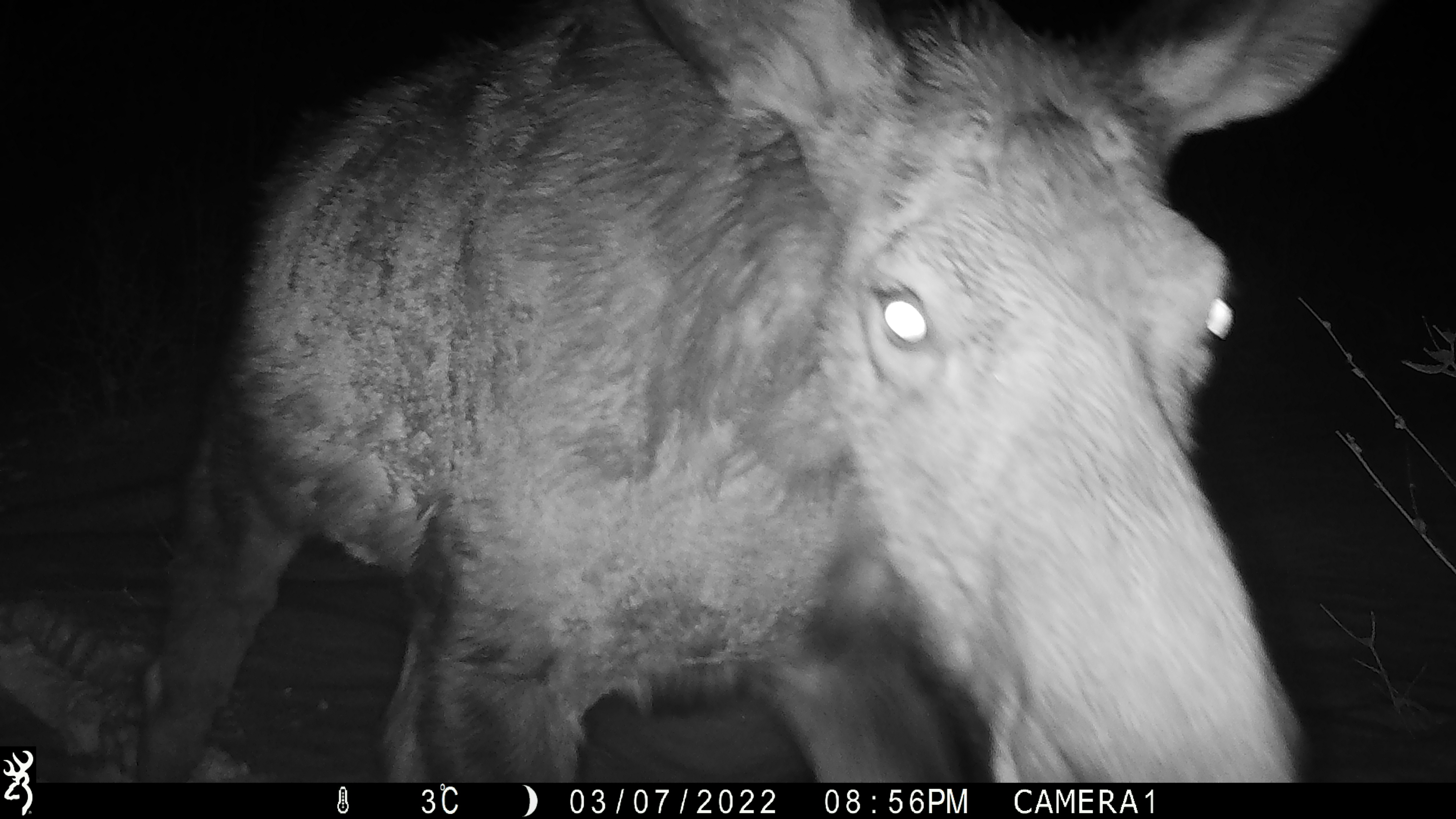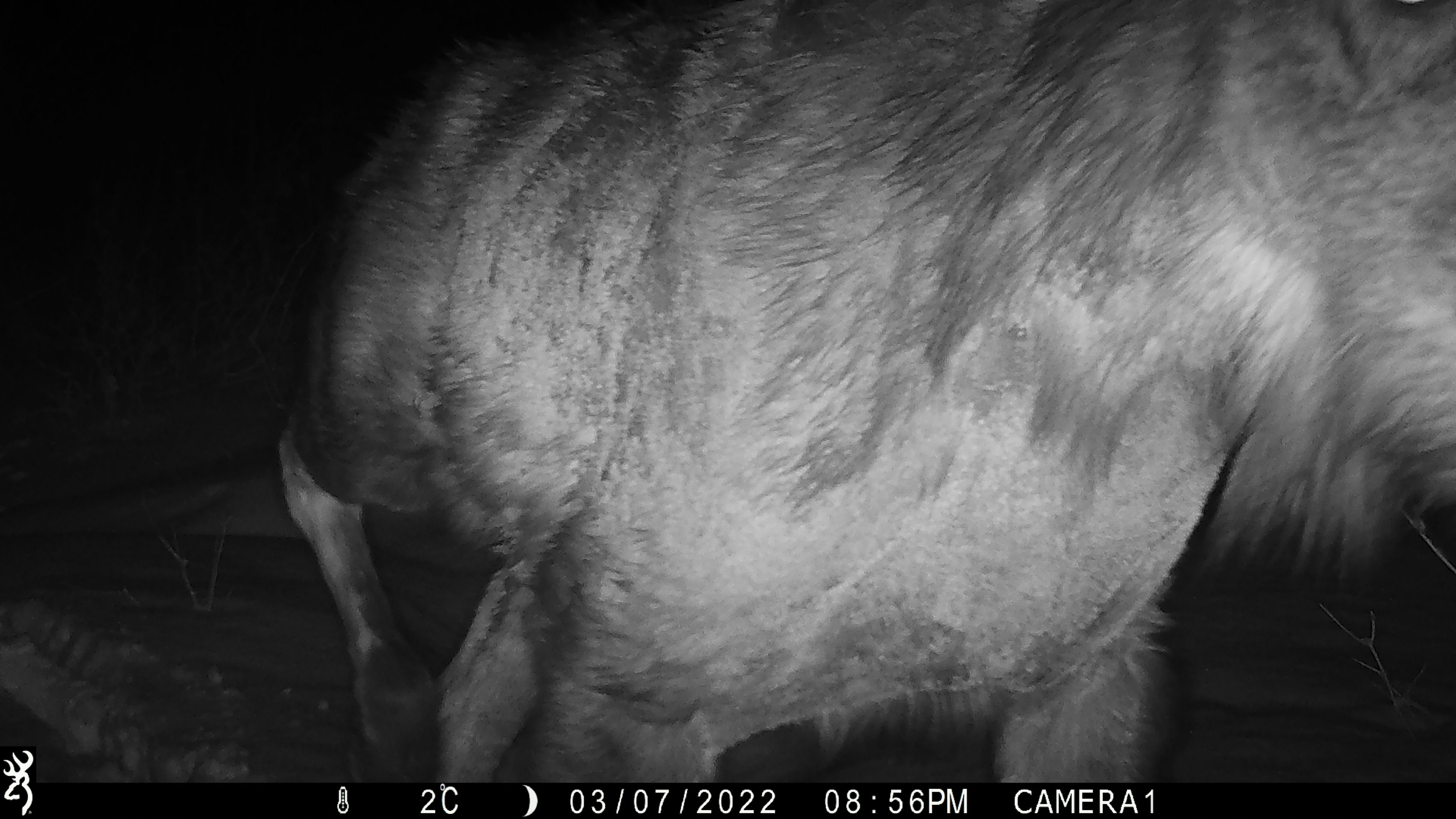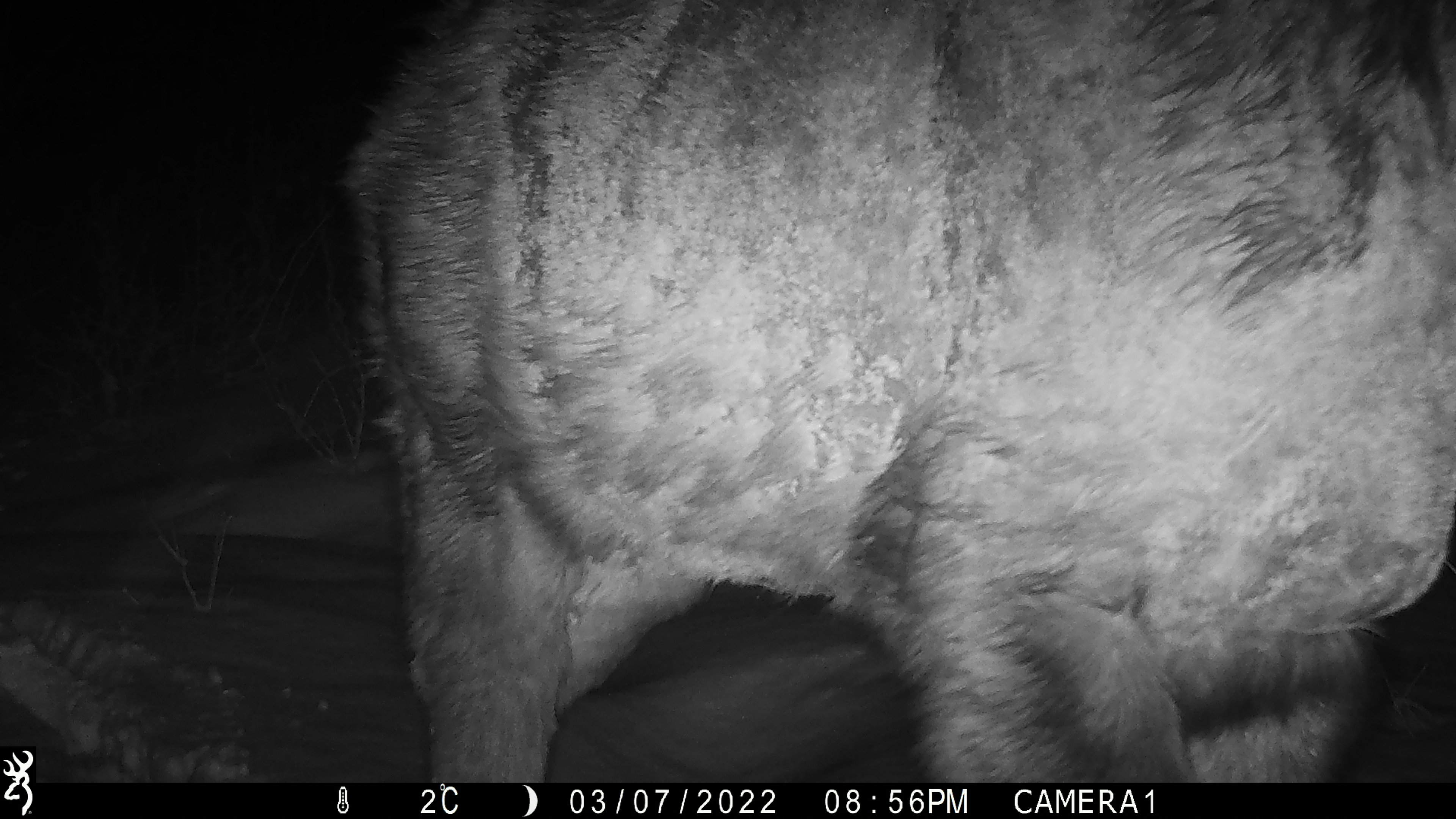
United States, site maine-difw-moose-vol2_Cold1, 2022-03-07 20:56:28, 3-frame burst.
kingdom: Animalia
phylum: Chordata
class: Mammalia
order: Artiodactyla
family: Cervidae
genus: Alces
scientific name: Alces alces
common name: moose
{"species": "moose (Alces alces)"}